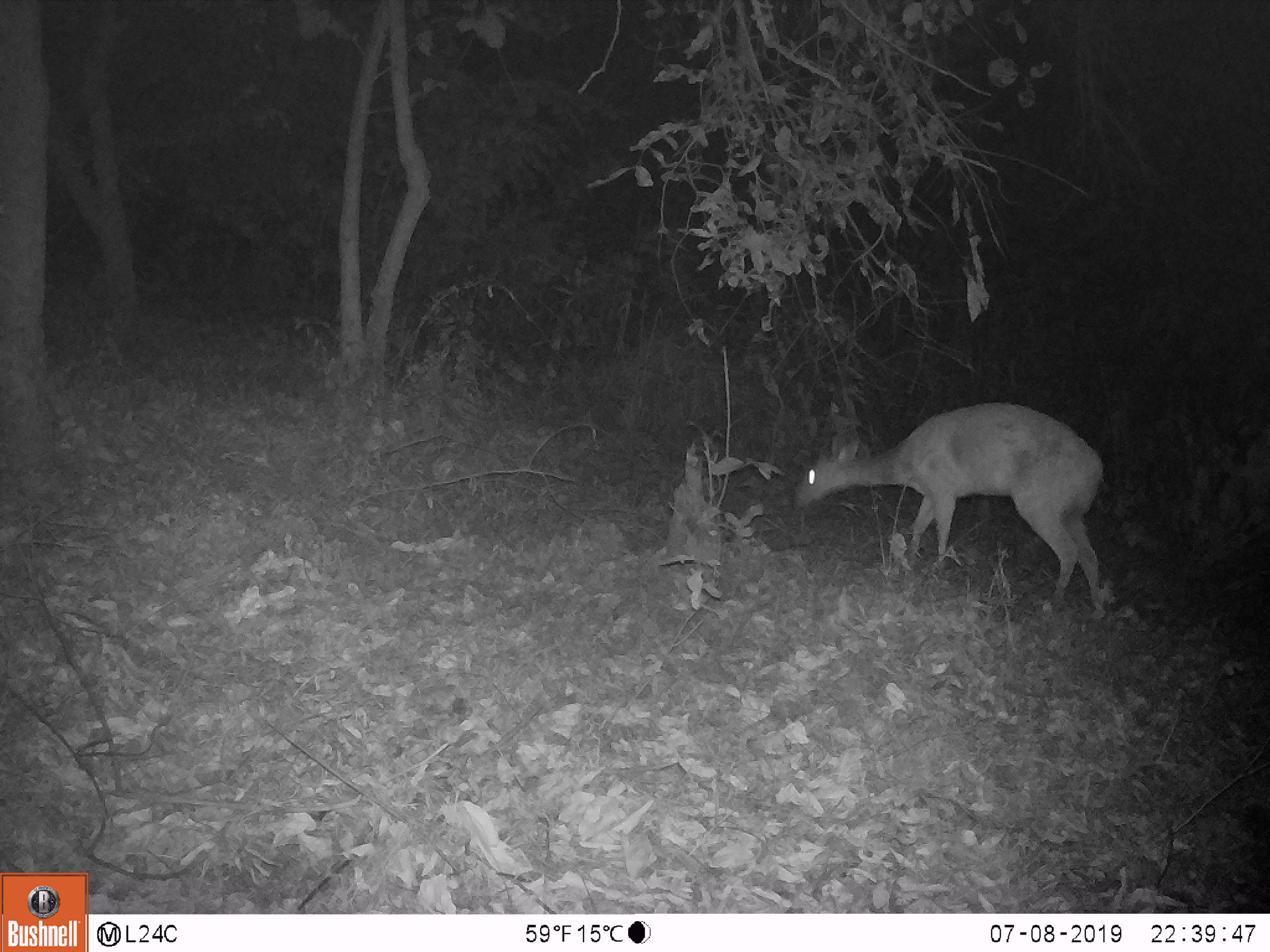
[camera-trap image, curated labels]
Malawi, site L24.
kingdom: Animalia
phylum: Chordata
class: Mammalia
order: Artiodactyla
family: Bovidae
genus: Redunca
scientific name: Redunca arundinum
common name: southern reedbuck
Southern reedbuck (Redunca arundinum), count 1.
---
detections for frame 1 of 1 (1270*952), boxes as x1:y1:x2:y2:
southern reedbuck: 784:395:1120:624